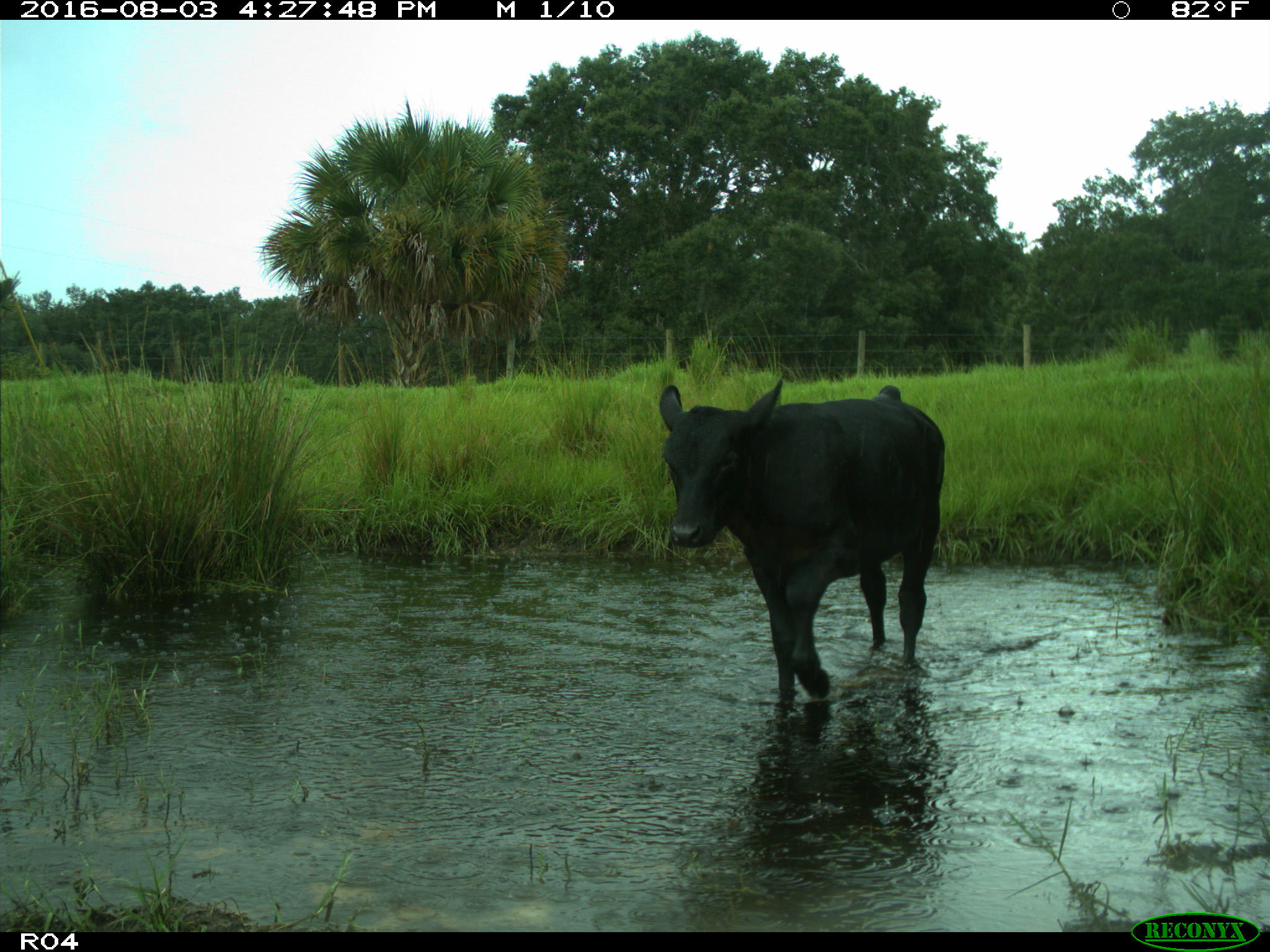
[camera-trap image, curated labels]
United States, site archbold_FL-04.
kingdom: Animalia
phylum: Chordata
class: Mammalia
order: Artiodactyla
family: Bovidae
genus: Bos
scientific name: Bos taurus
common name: domestic cow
Bos taurus (domestic cow).